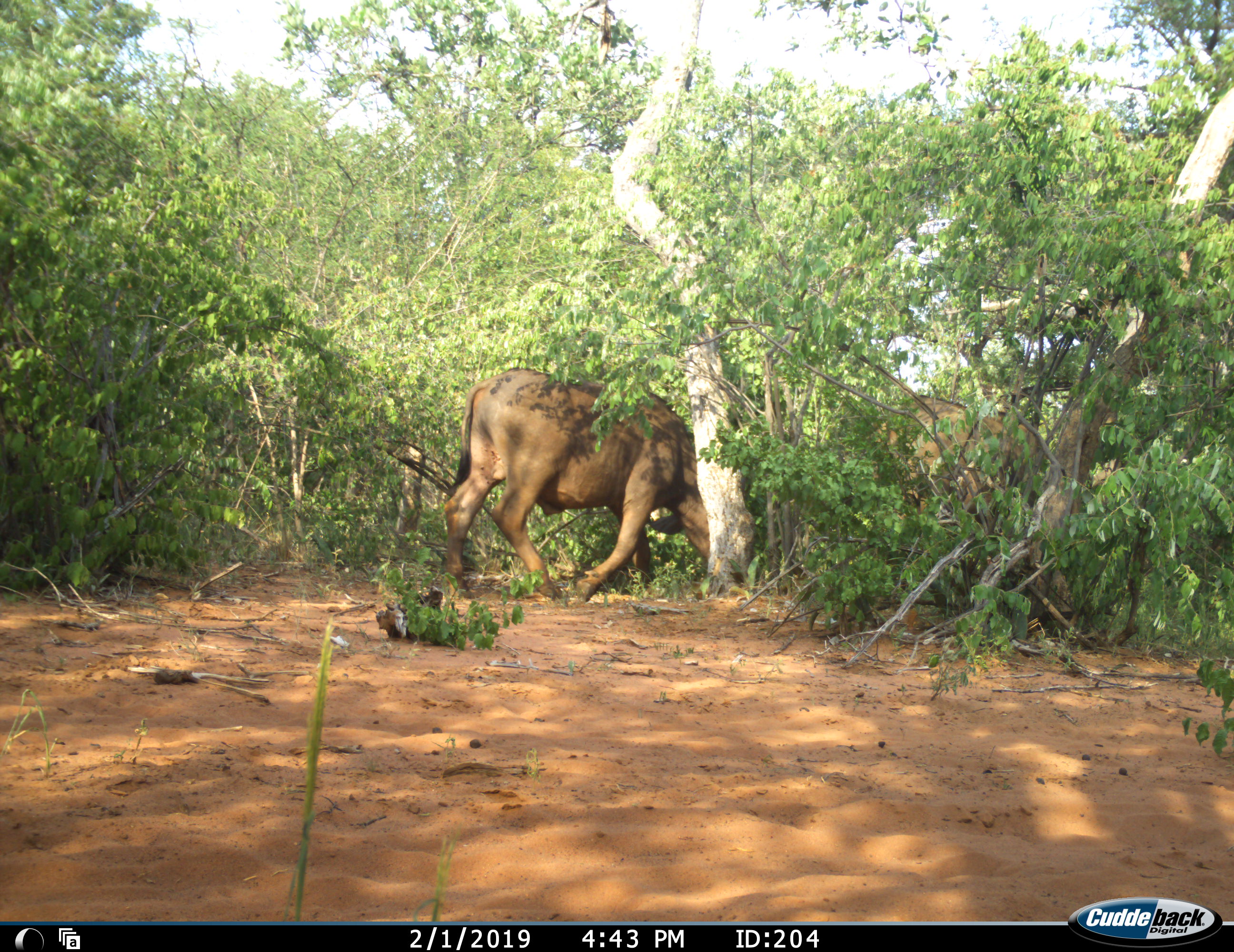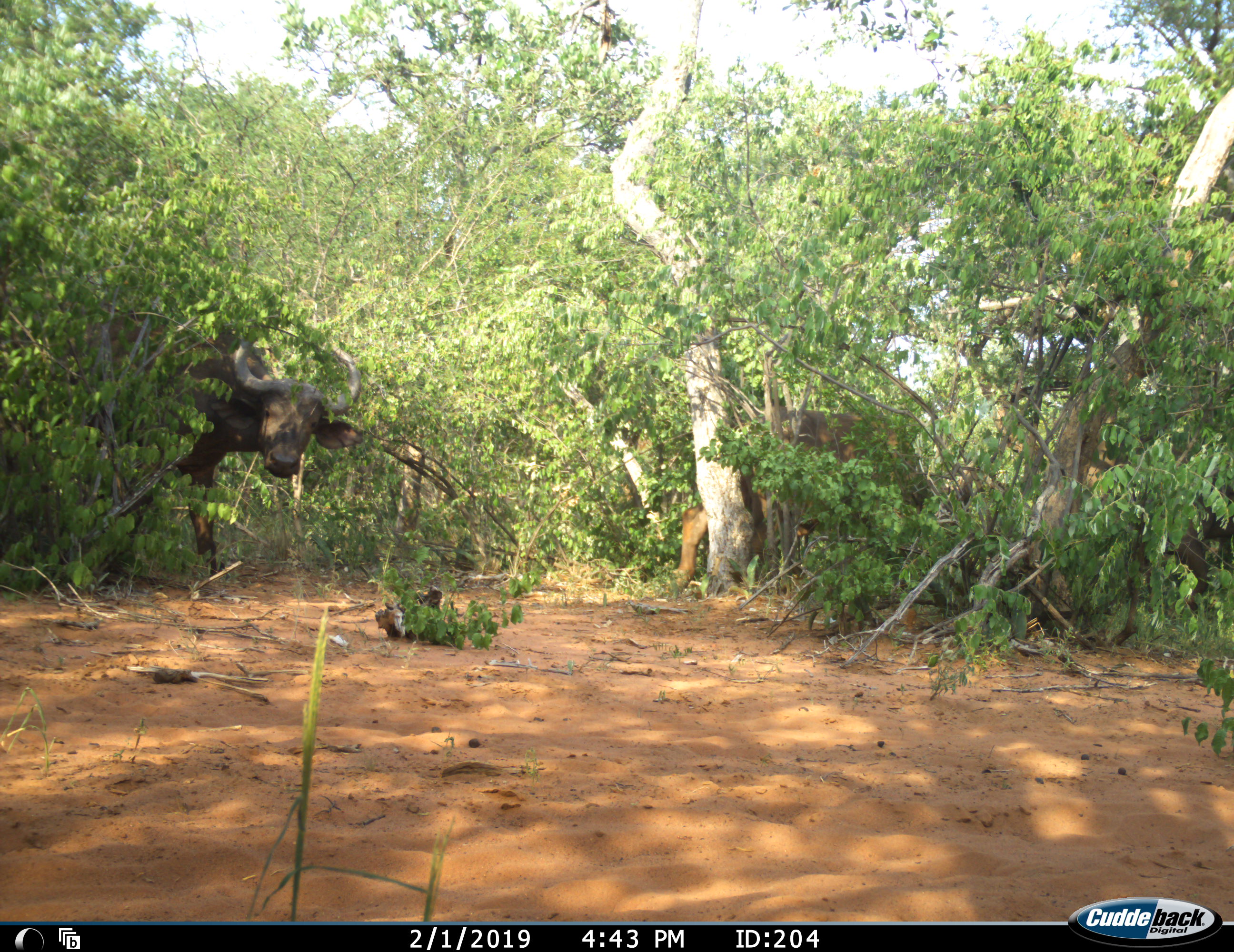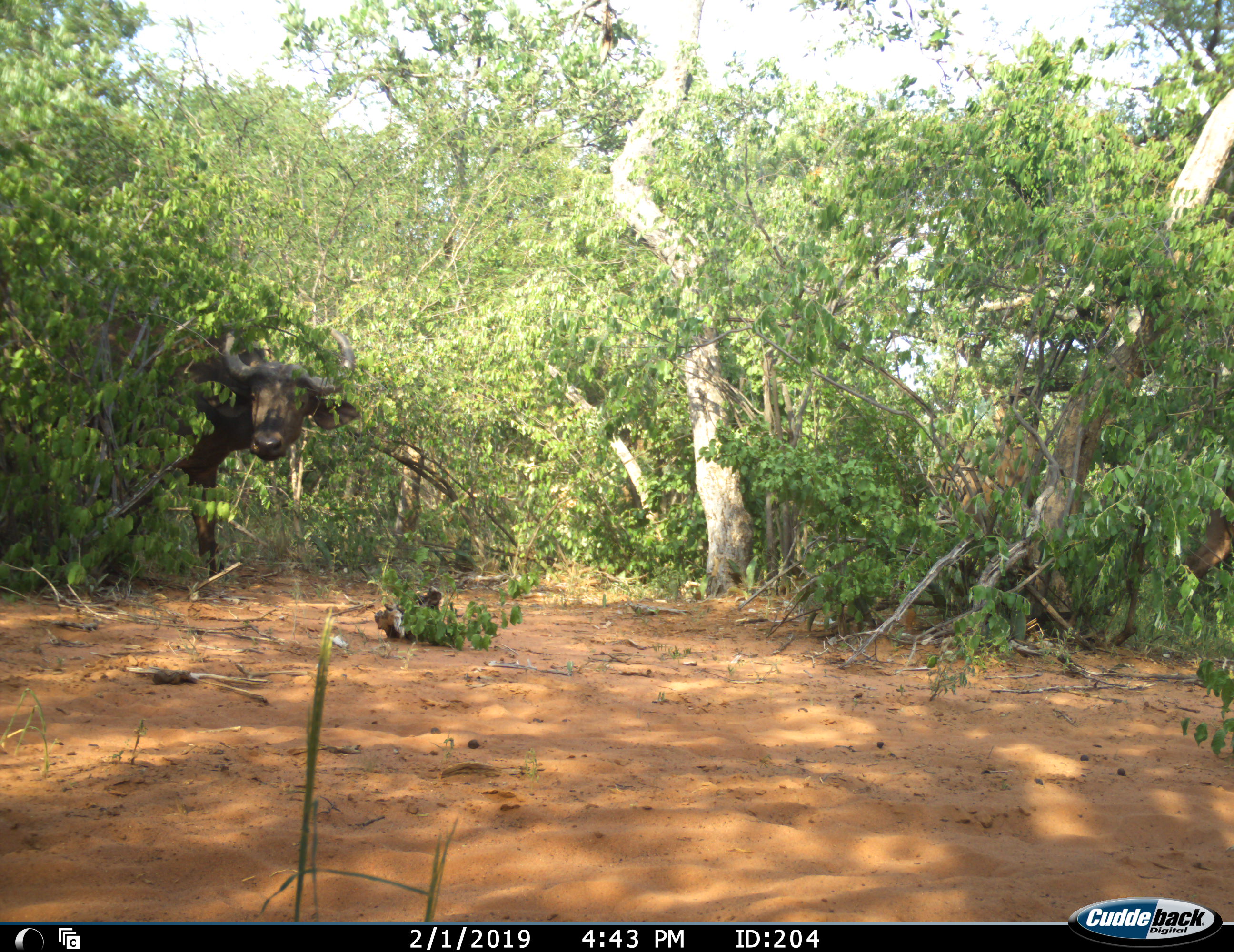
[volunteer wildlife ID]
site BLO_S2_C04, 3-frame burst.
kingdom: Animalia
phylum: Chordata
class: Mammalia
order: Artiodactyla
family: Bovidae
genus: Syncerus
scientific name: Syncerus caffer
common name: african buffalo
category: buffalo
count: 2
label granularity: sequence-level